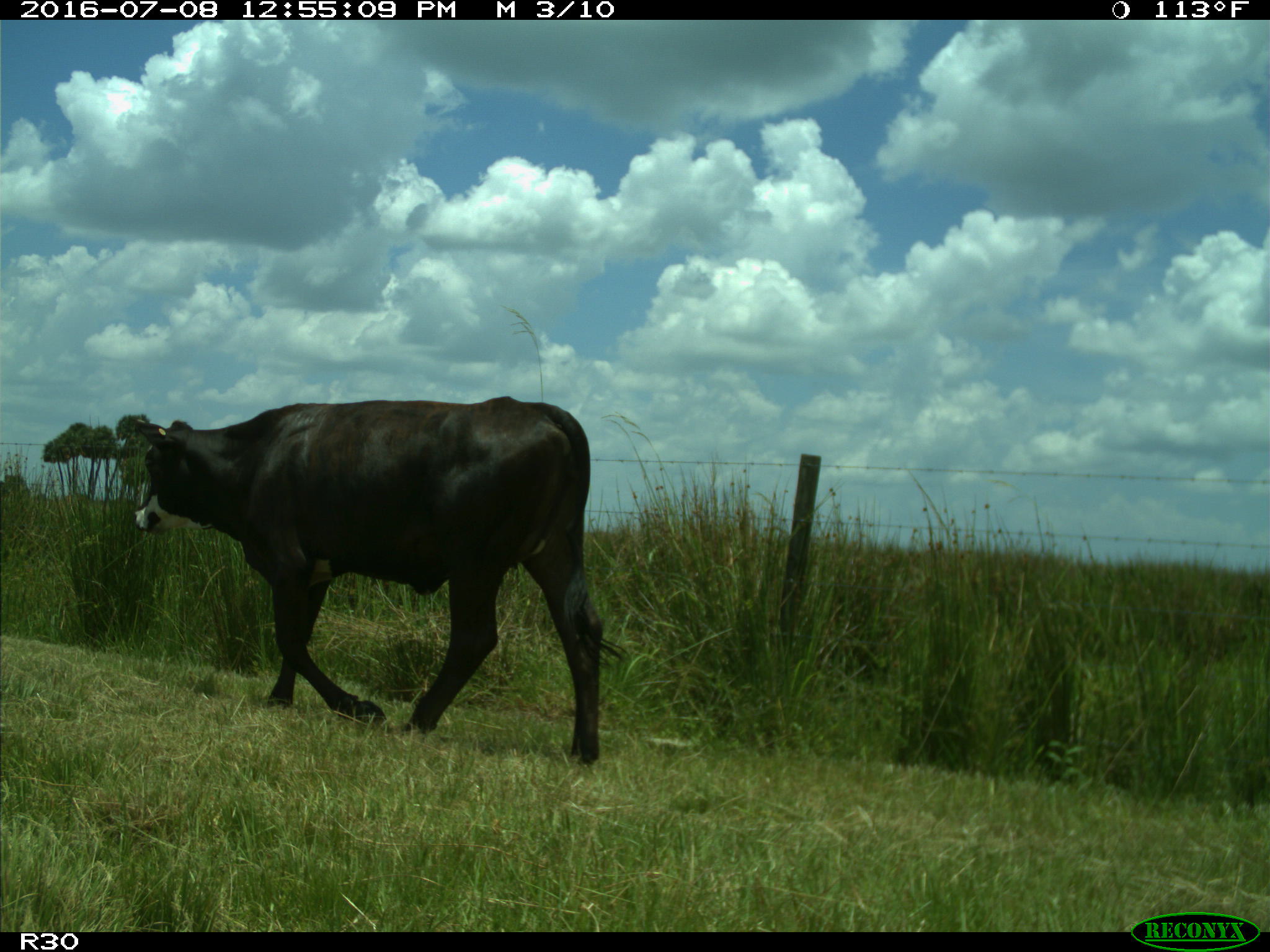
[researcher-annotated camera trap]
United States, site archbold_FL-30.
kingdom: Animalia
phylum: Chordata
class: Mammalia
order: Artiodactyla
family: Bovidae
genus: Bos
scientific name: Bos taurus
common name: domestic cow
Bos taurus (domestic cow).